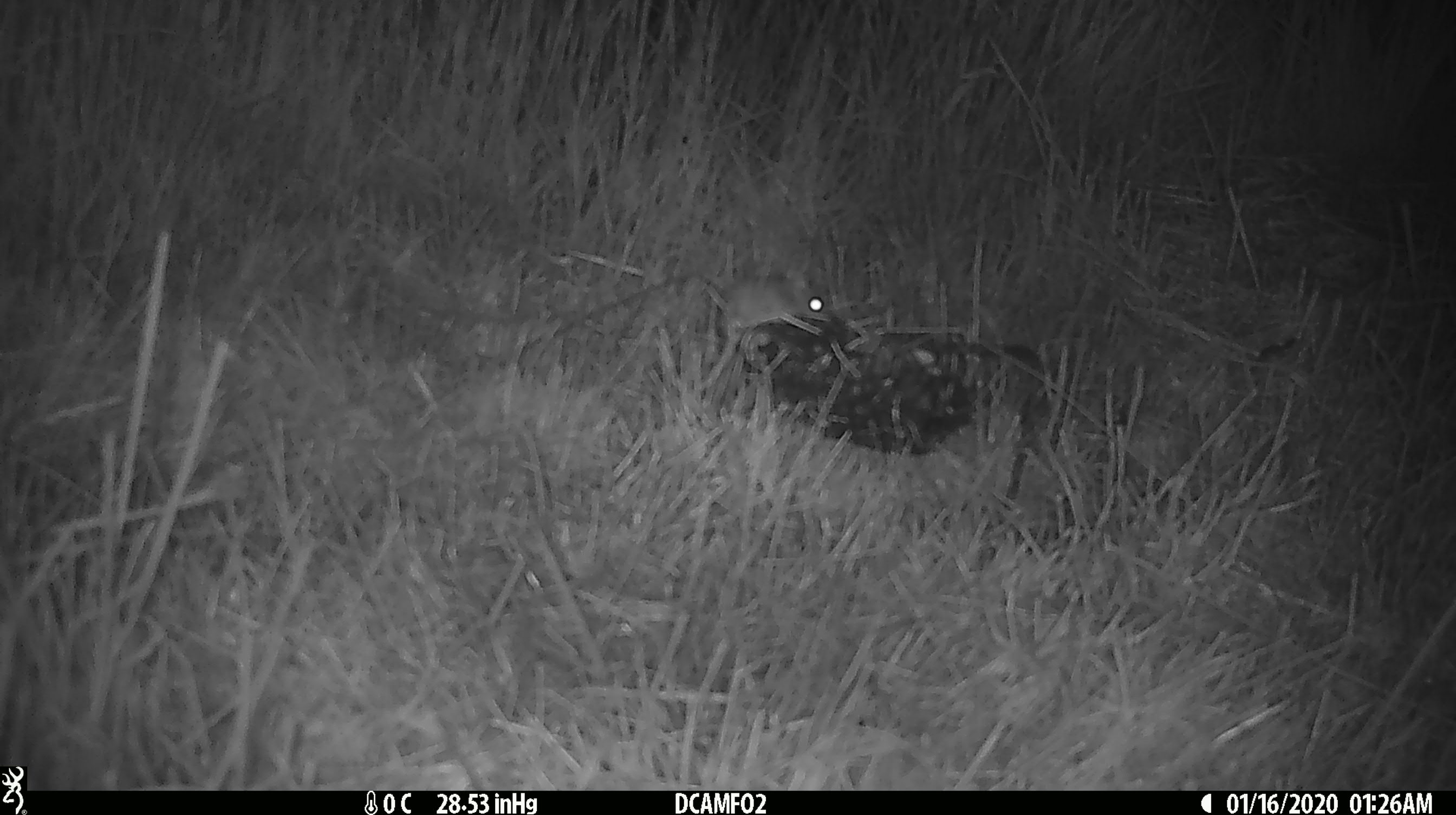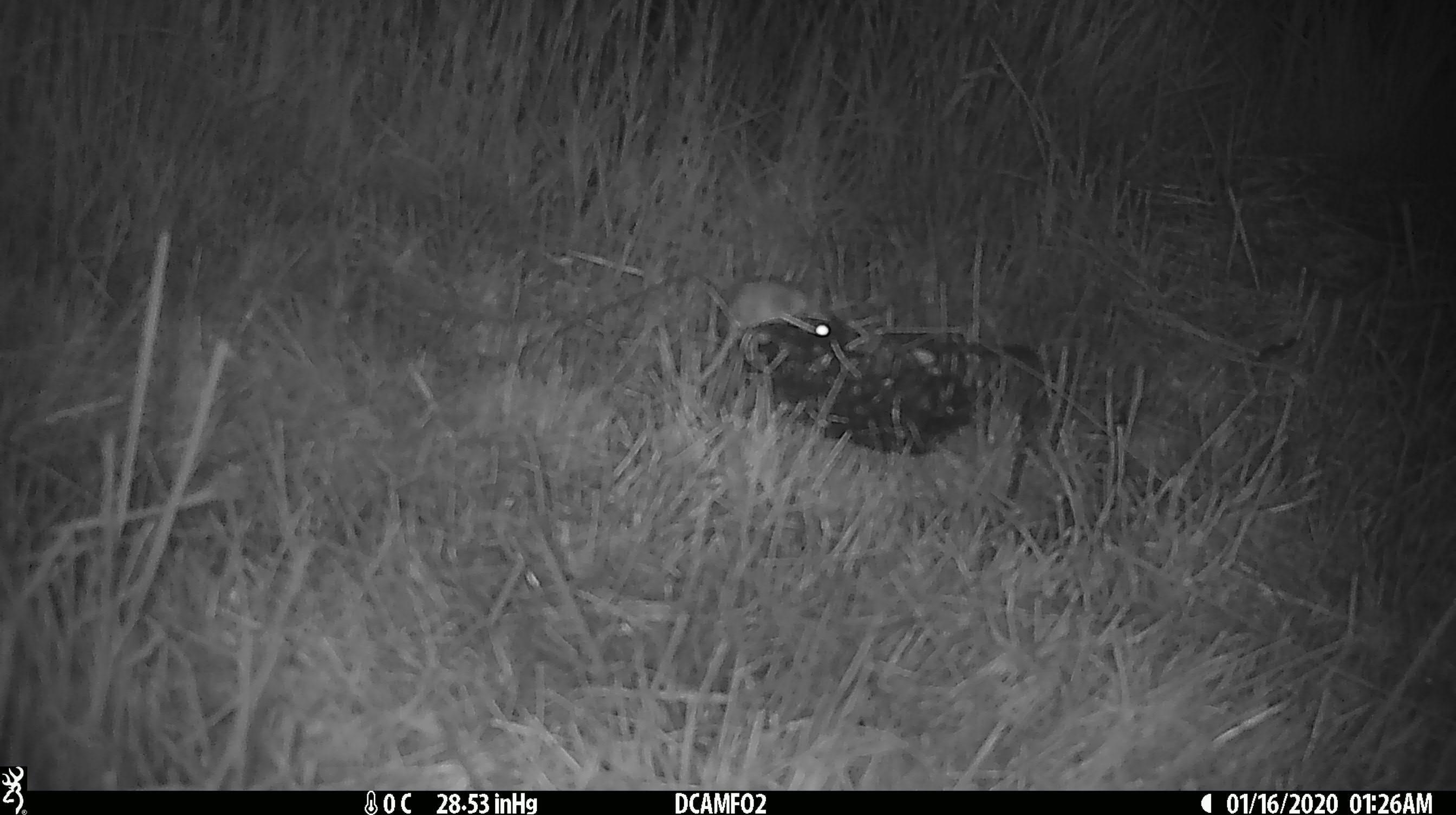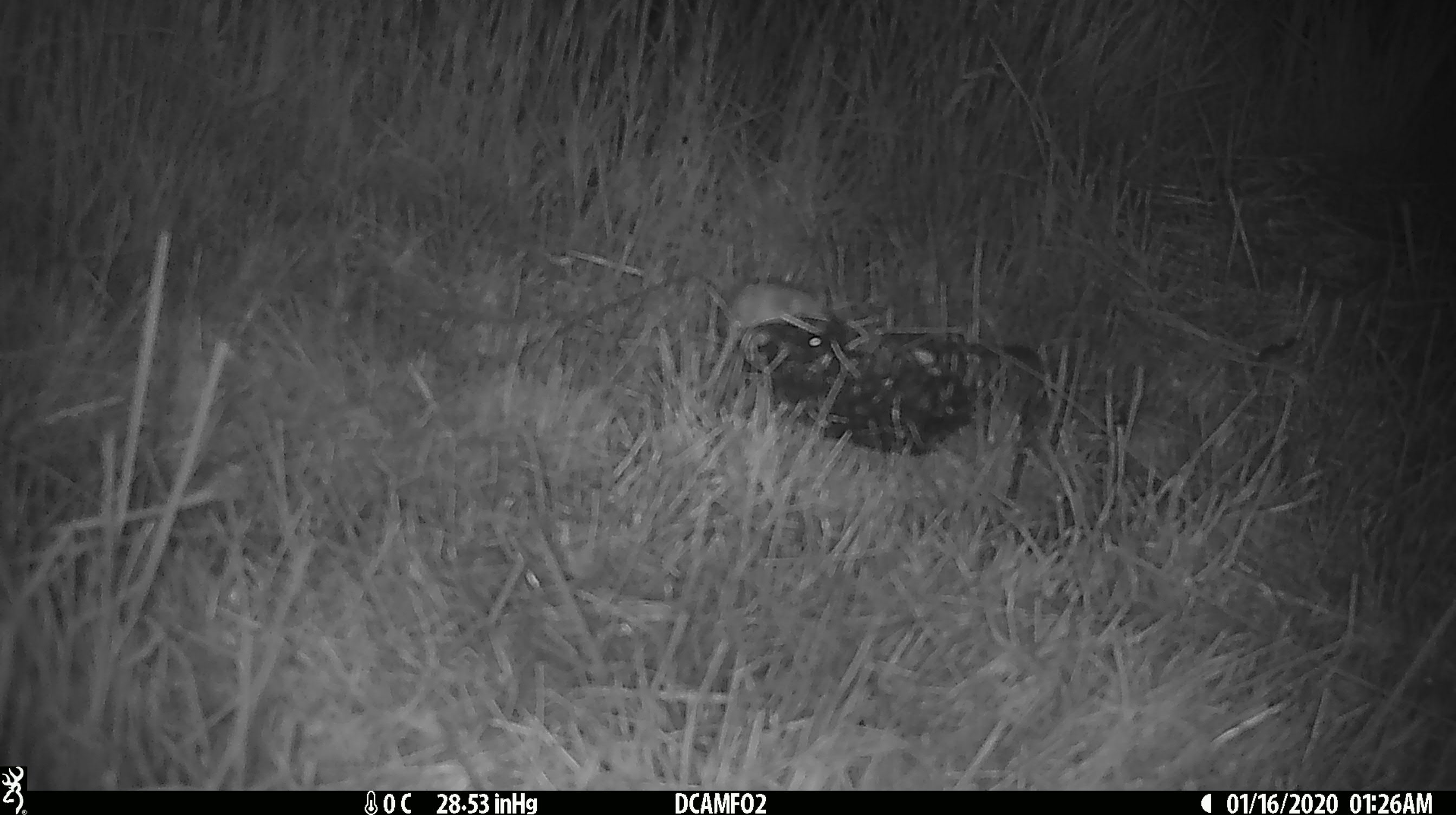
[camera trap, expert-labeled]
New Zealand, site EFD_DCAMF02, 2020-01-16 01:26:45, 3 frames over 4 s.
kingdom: Animalia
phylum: Chordata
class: Mammalia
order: Rodentia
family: Muridae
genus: Mus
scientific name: Mus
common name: mouse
Mouse (Mus).